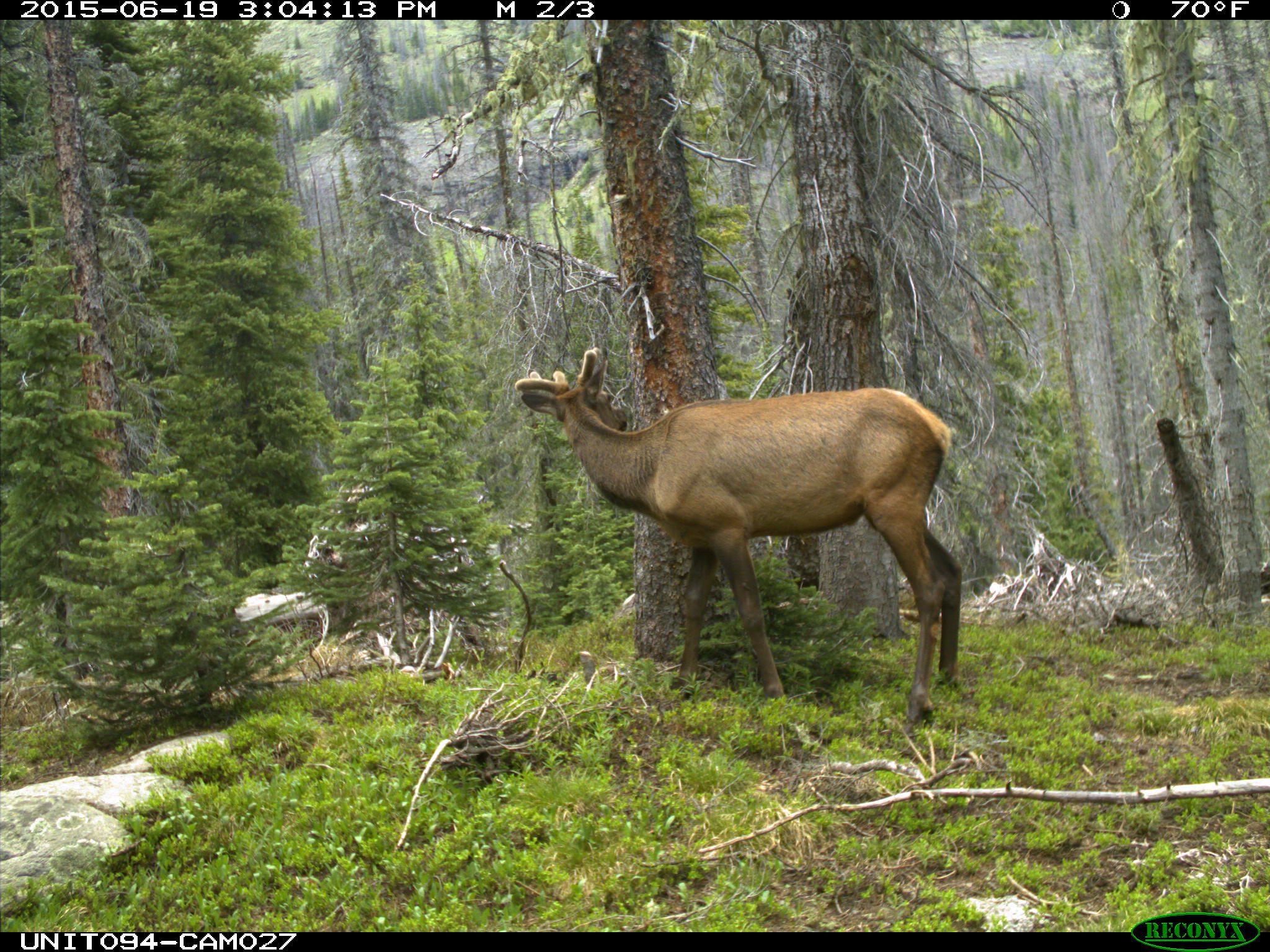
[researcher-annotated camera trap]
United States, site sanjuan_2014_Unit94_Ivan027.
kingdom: Animalia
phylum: Chordata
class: Mammalia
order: Artiodactyla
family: Cervidae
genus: Cervus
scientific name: Cervus elaphus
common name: red deer